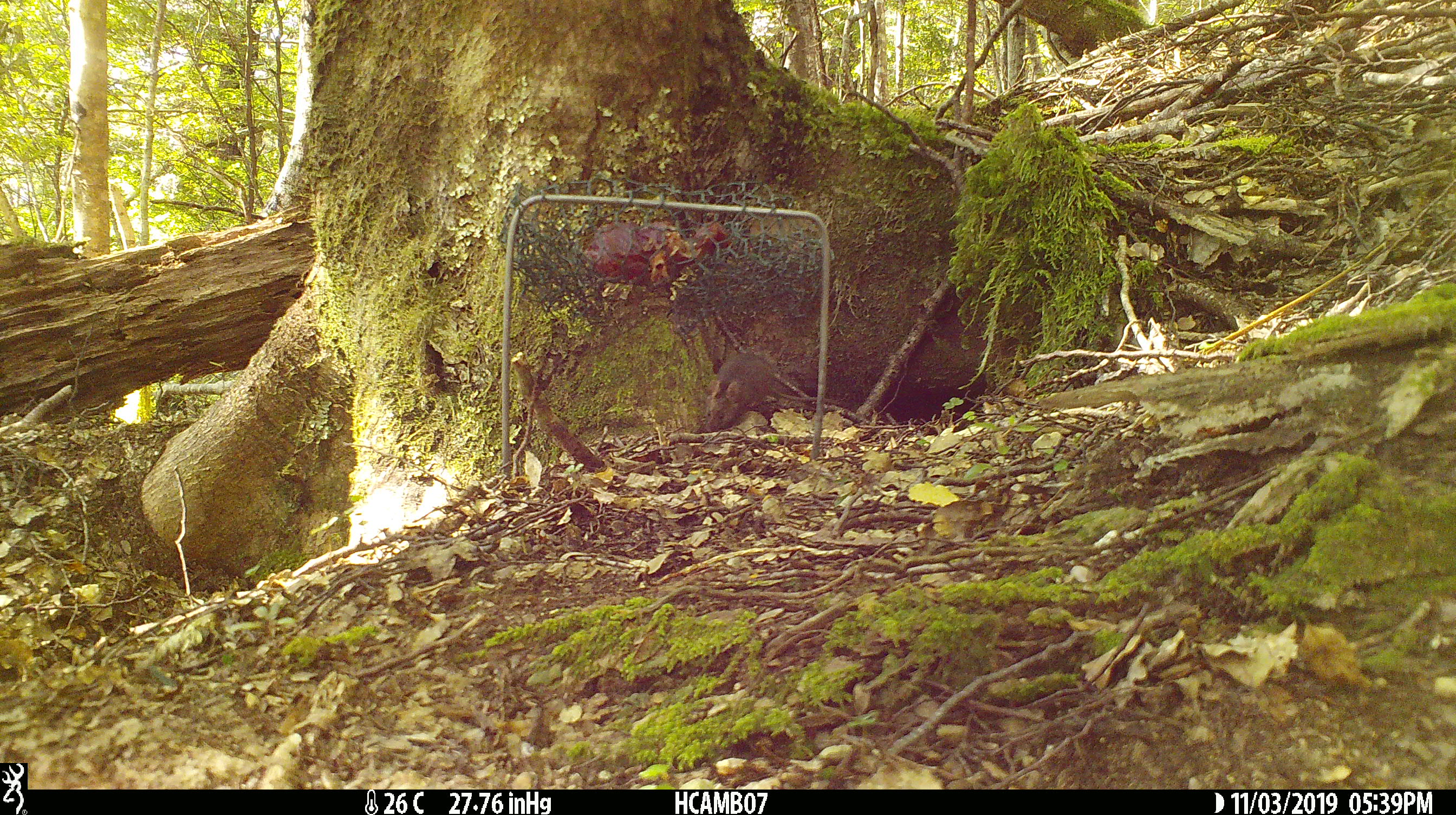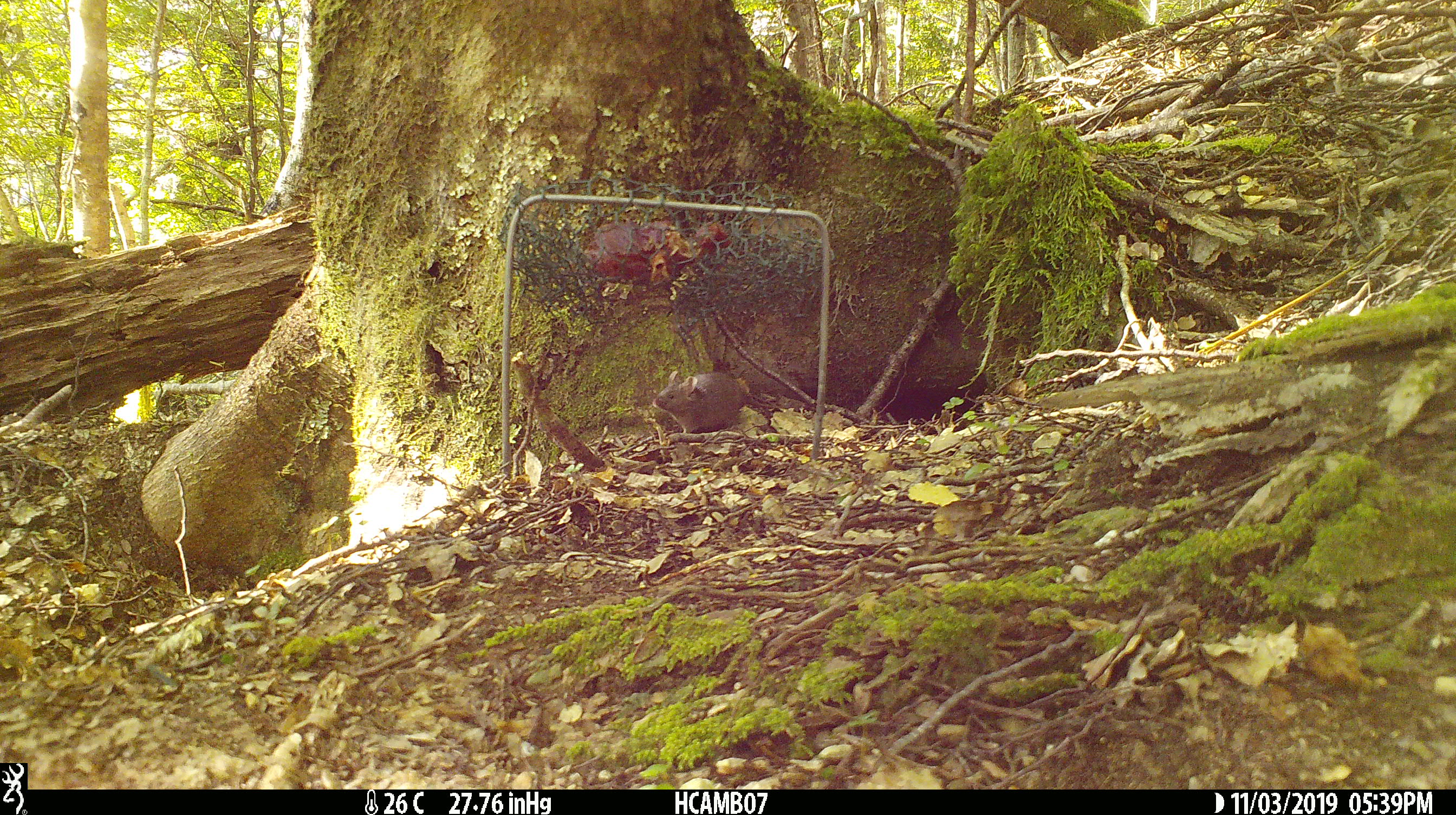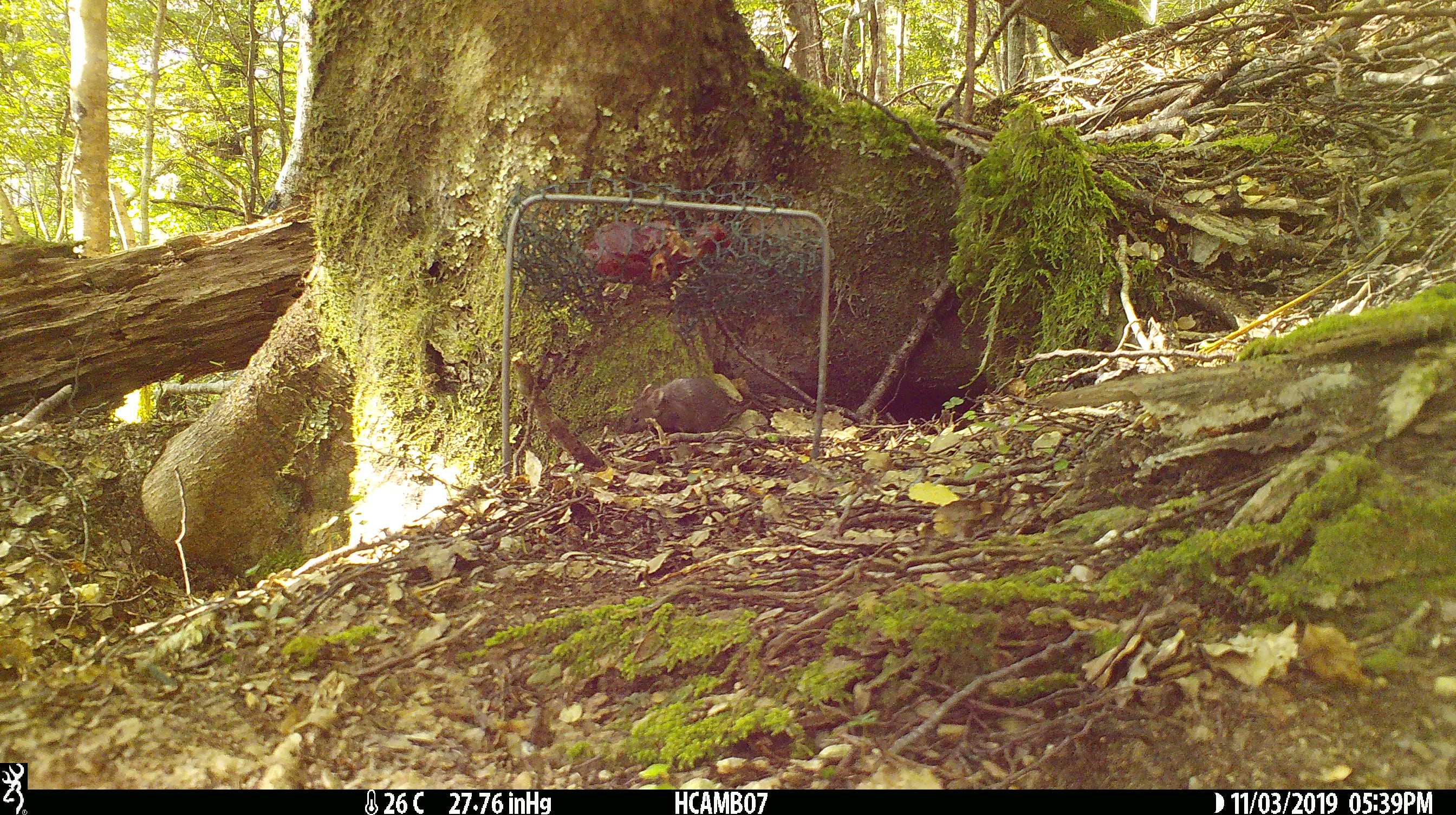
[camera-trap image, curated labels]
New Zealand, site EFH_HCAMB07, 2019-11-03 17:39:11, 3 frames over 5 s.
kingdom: Animalia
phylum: Chordata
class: Mammalia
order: Rodentia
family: Muridae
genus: Mus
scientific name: Mus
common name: mouse